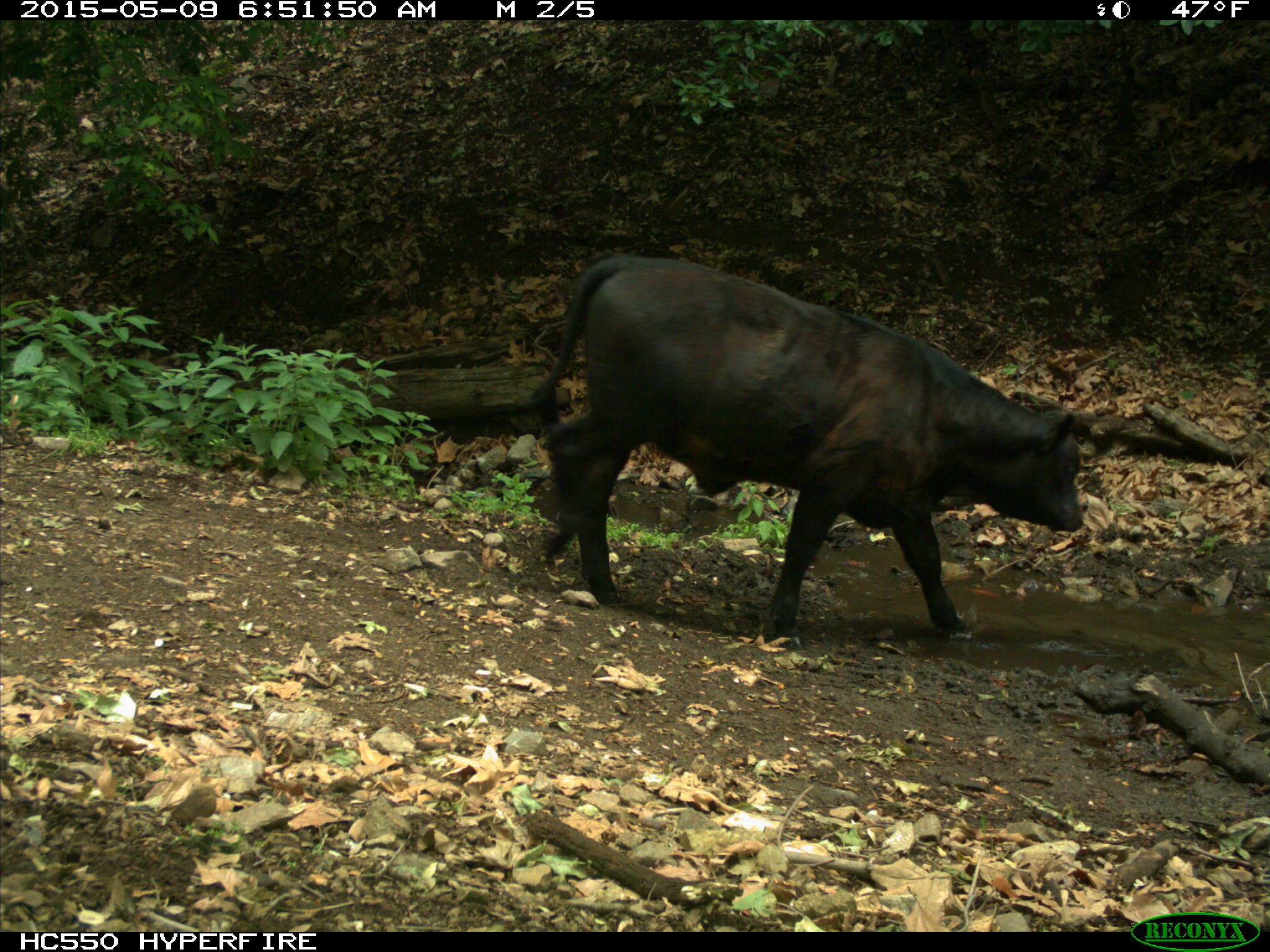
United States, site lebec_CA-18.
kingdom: Animalia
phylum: Chordata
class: Mammalia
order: Artiodactyla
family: Bovidae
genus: Bos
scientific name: Bos taurus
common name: domestic cow